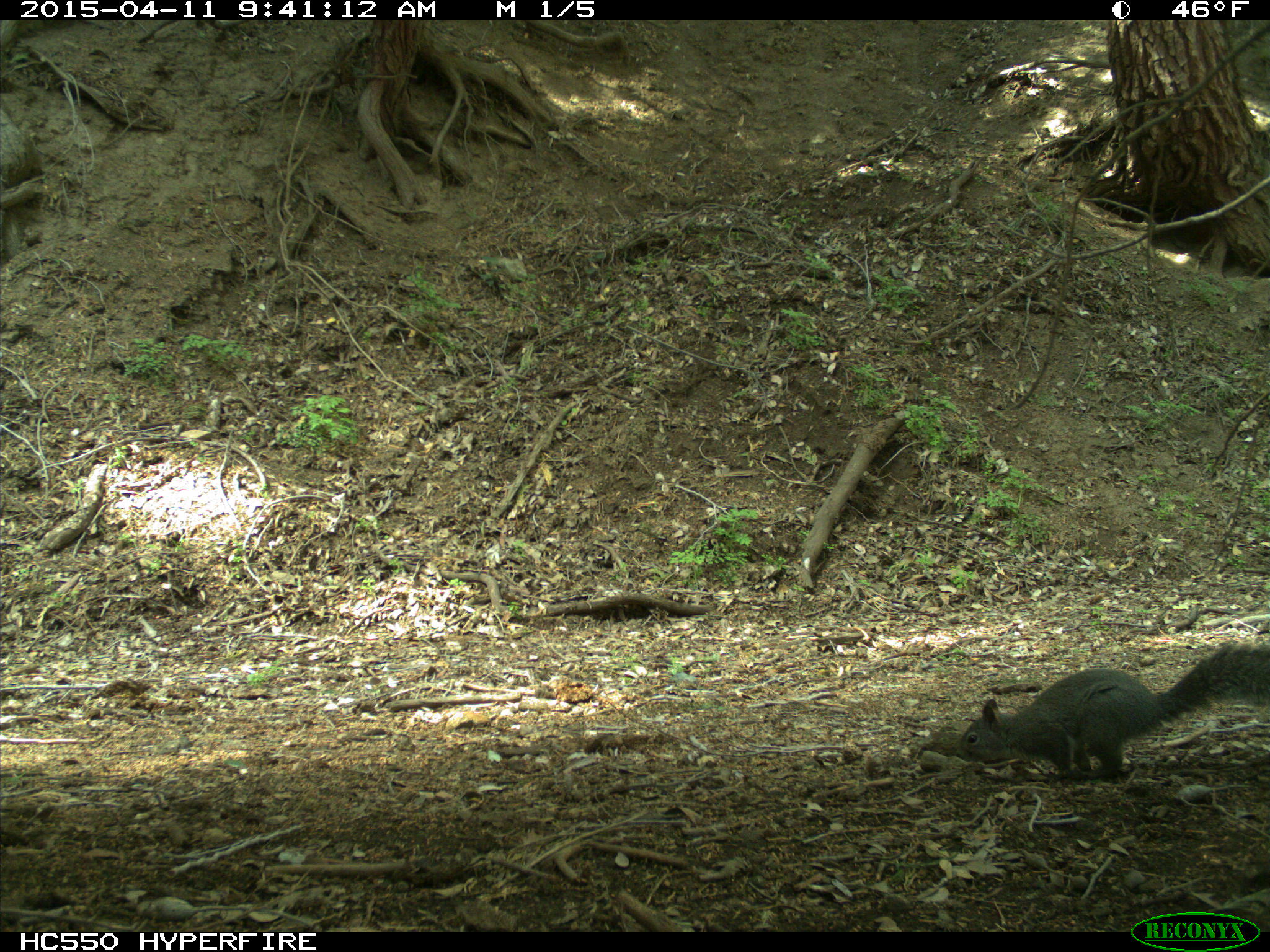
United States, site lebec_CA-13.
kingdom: Animalia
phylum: Chordata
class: Mammalia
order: Rodentia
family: Sciuridae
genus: Sciurus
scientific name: Sciurus carolinensis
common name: eastern gray squirrel